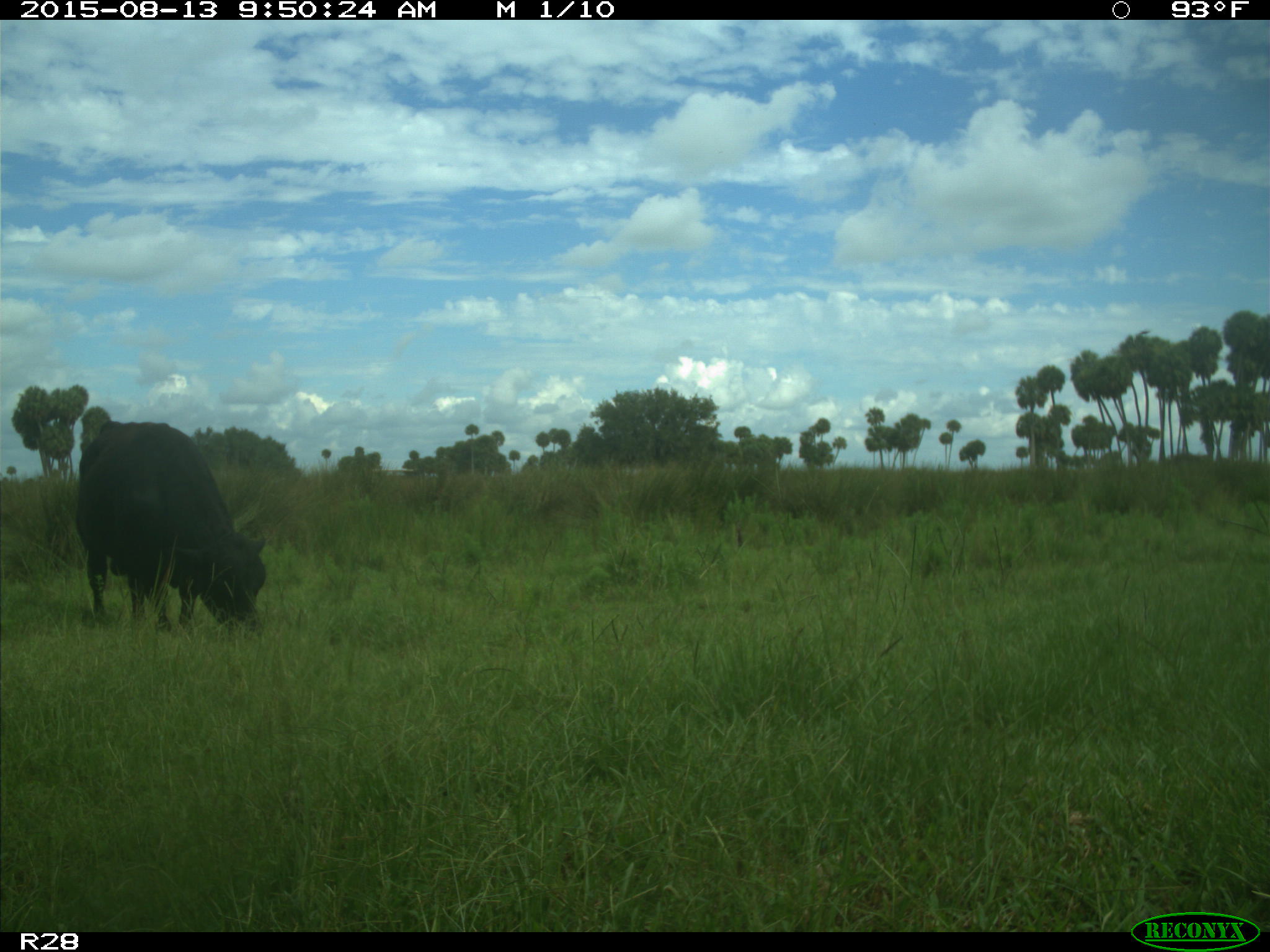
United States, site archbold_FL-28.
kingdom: Animalia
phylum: Chordata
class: Mammalia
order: Artiodactyla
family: Bovidae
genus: Bos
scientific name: Bos taurus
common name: domestic cow